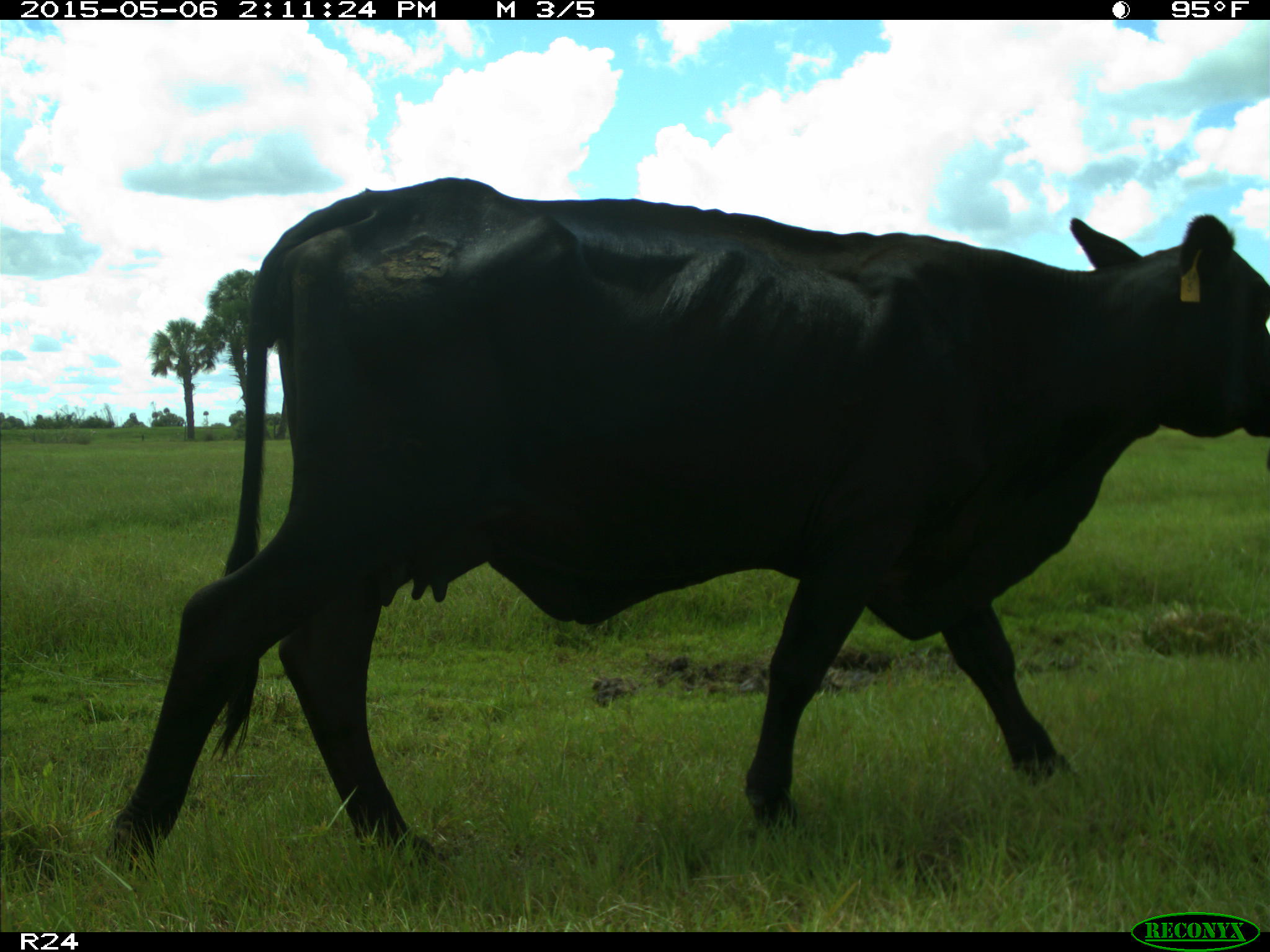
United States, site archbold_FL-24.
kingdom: Animalia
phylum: Chordata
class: Mammalia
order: Artiodactyla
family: Bovidae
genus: Bos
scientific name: Bos taurus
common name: domestic cow